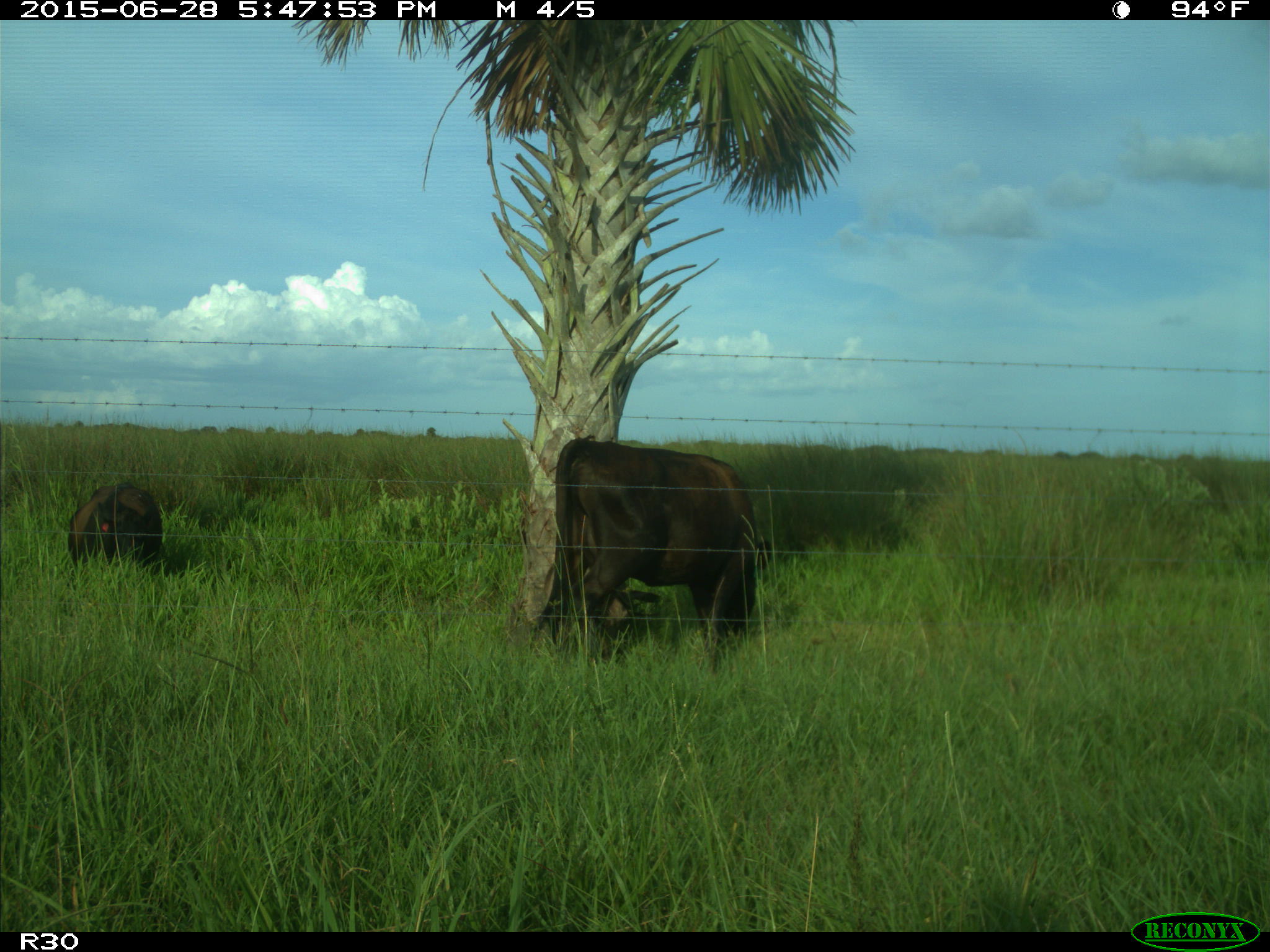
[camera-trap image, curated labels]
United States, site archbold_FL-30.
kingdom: Animalia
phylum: Chordata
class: Mammalia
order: Artiodactyla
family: Bovidae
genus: Bos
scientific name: Bos taurus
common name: domestic cow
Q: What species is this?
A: Bos taurus (domestic cow).